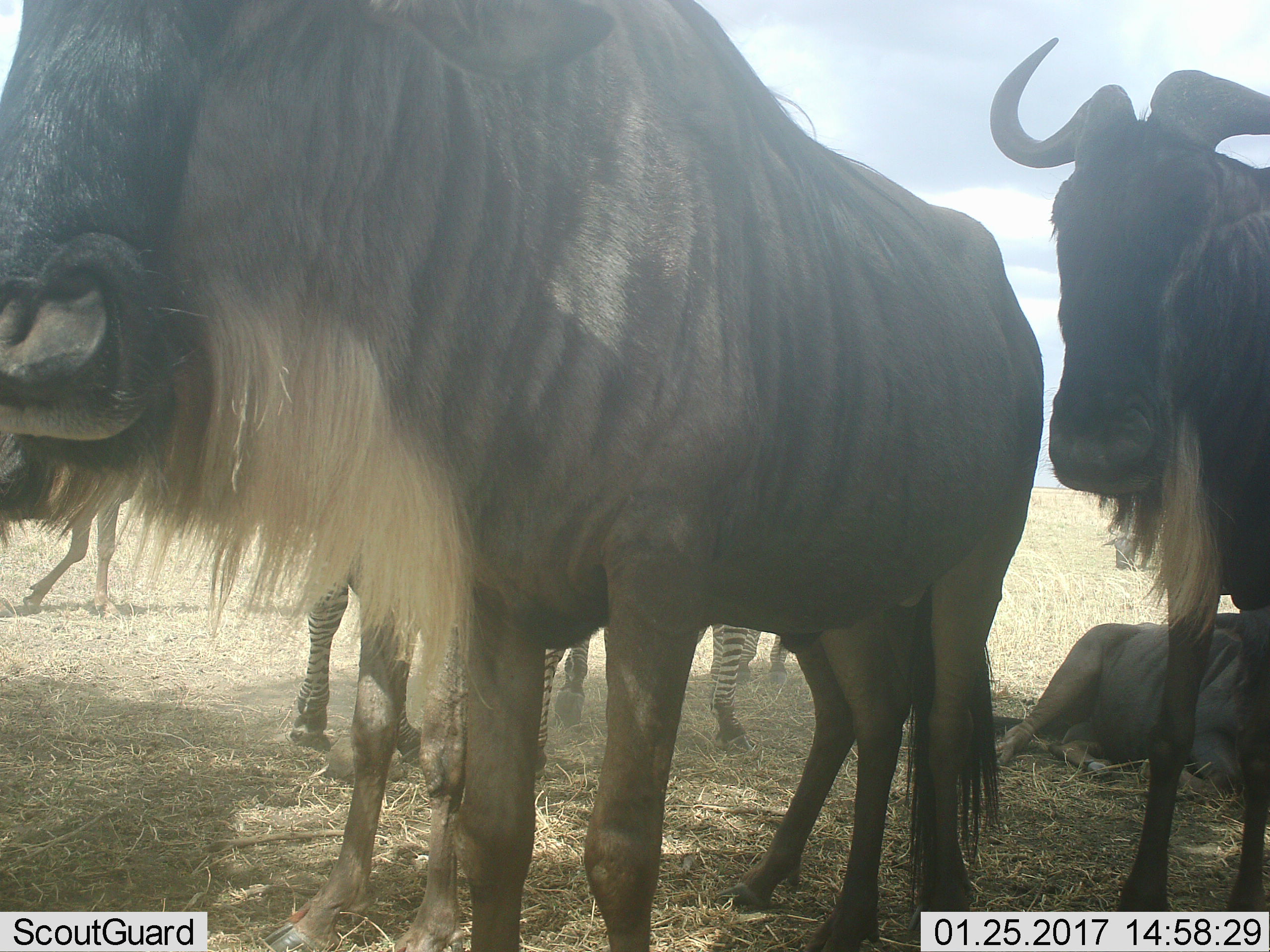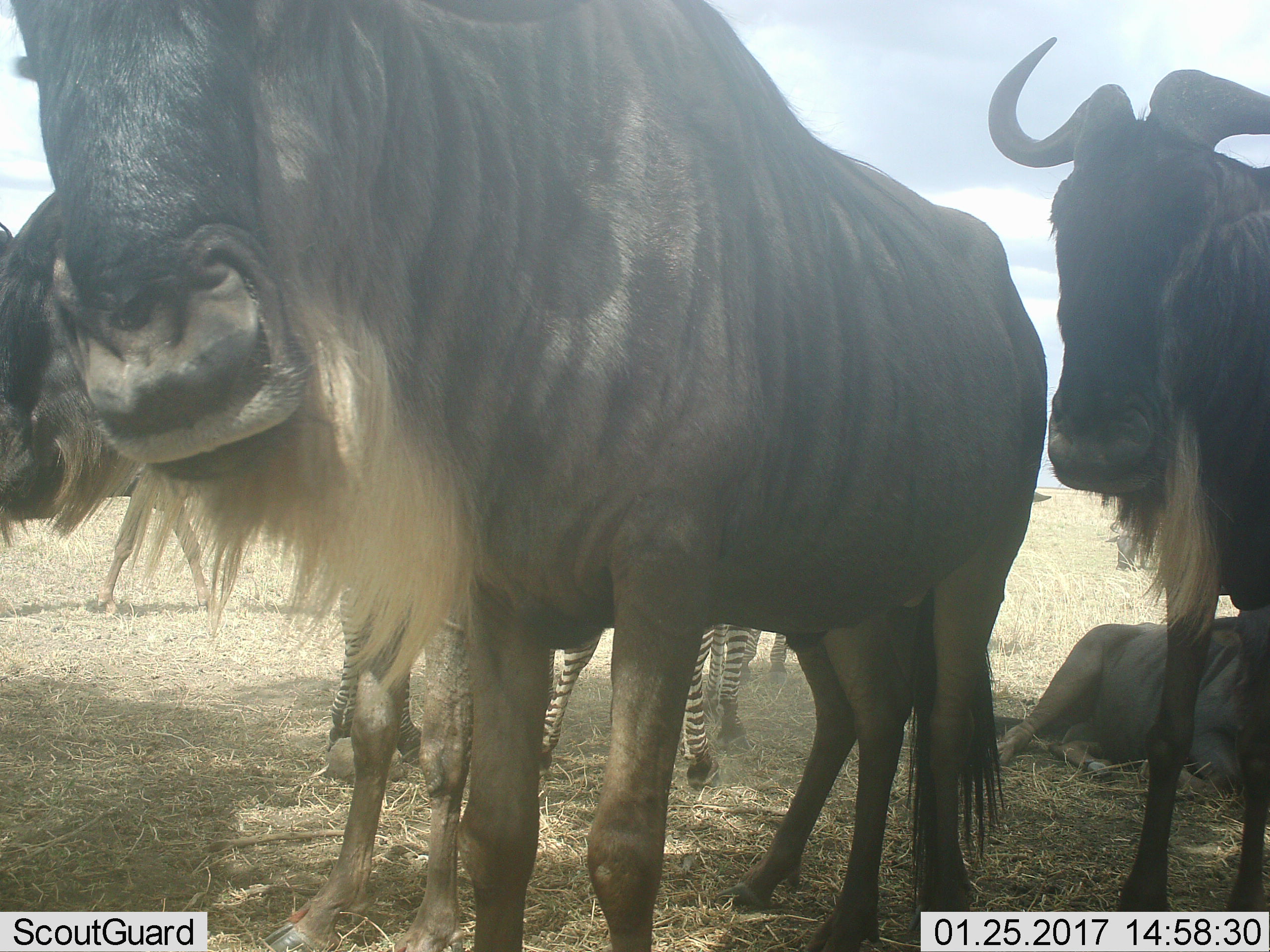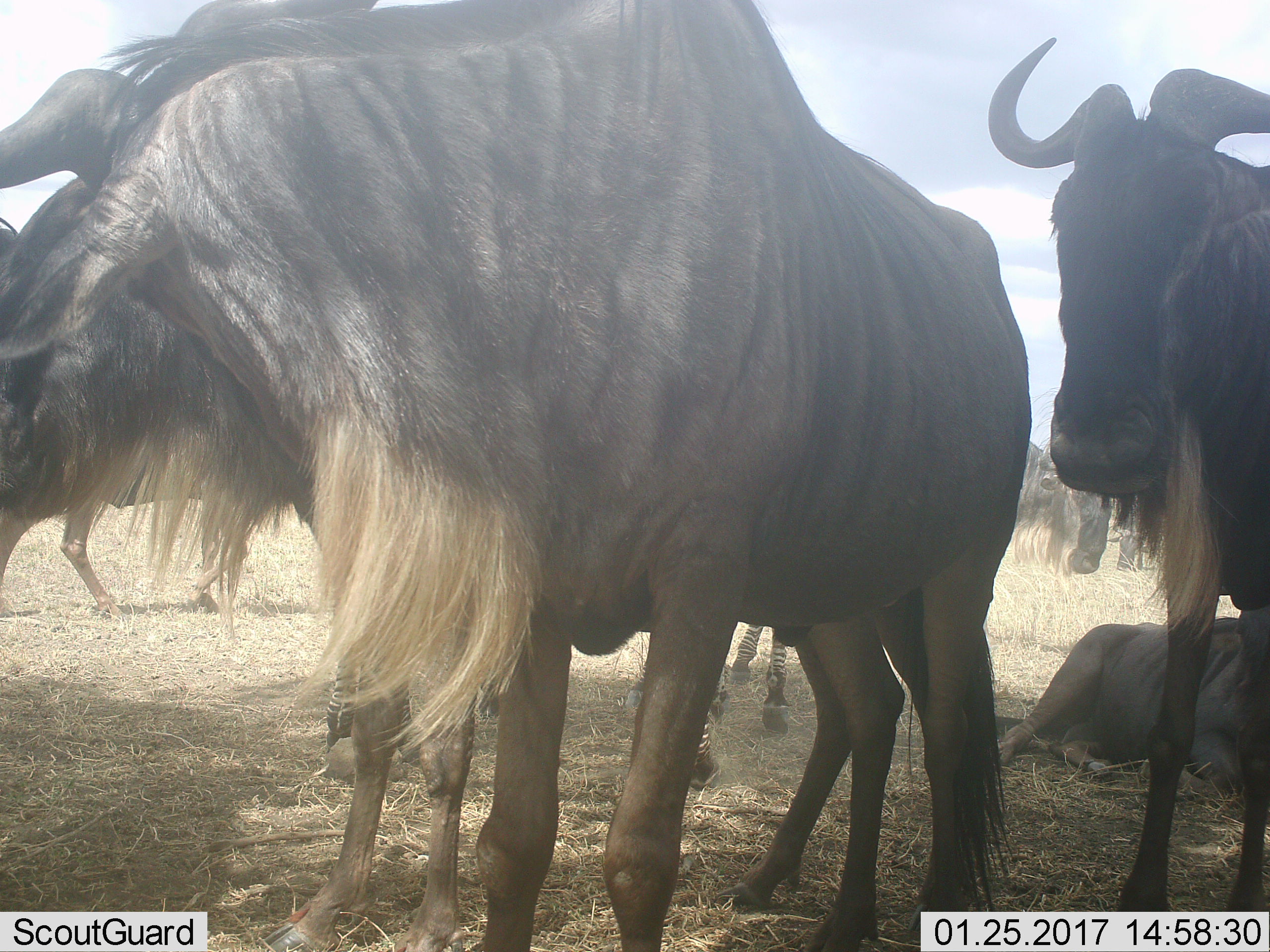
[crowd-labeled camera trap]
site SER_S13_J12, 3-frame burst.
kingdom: Animalia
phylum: Chordata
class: Mammalia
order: Artiodactyla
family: Bovidae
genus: Connochaetes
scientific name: Connochaetes taurinus taurinus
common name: blue wildebeest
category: wildebeestblue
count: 6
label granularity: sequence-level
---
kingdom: Animalia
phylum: Chordata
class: Mammalia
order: Perissodactyla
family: Equidae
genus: Equus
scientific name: Equus quagga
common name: plains zebra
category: zebraplains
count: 3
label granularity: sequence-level